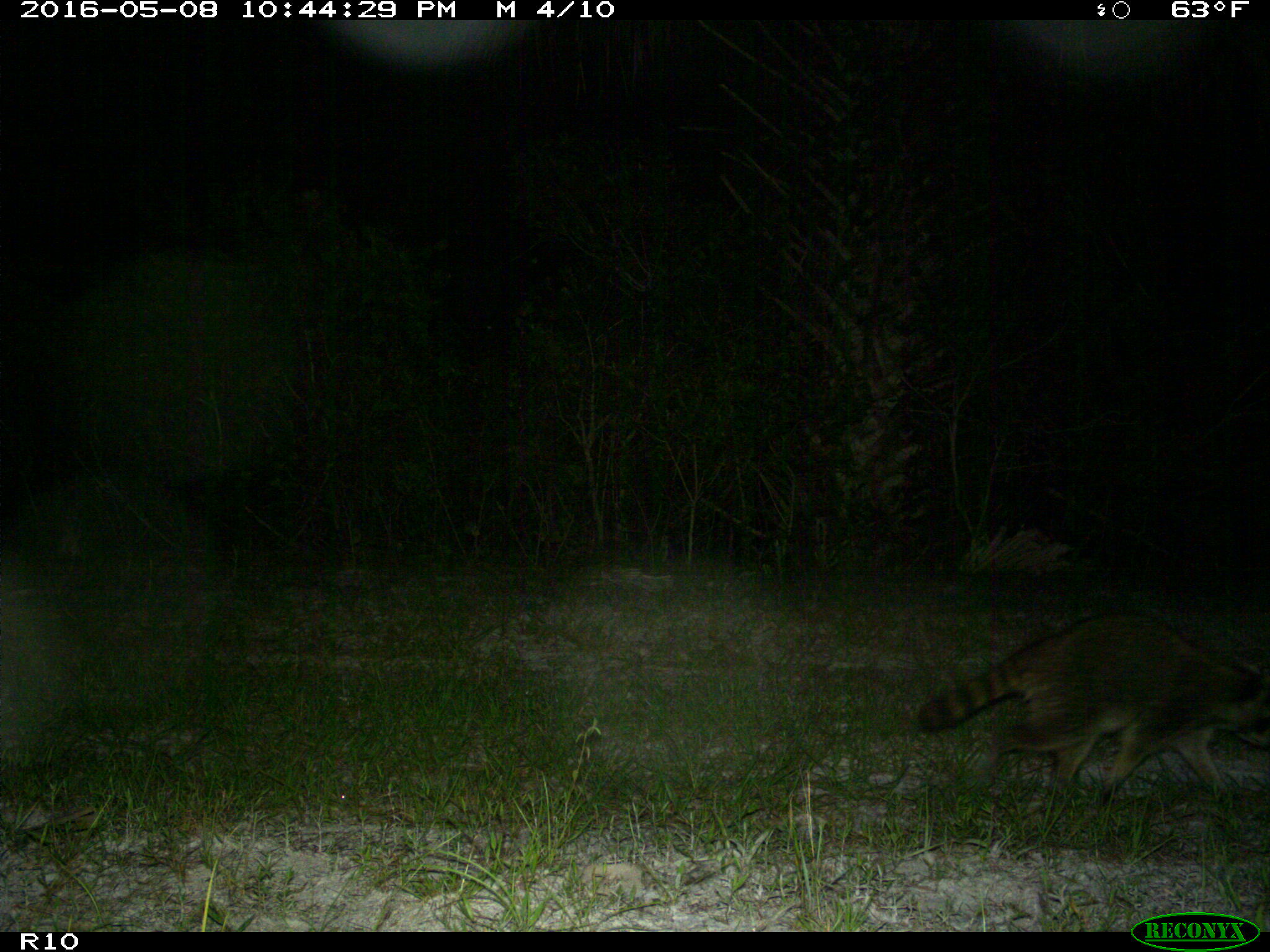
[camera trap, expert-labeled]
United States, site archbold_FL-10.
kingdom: Animalia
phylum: Chordata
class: Mammalia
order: Carnivora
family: Procyonidae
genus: Procyon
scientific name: Procyon lotor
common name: common raccoon